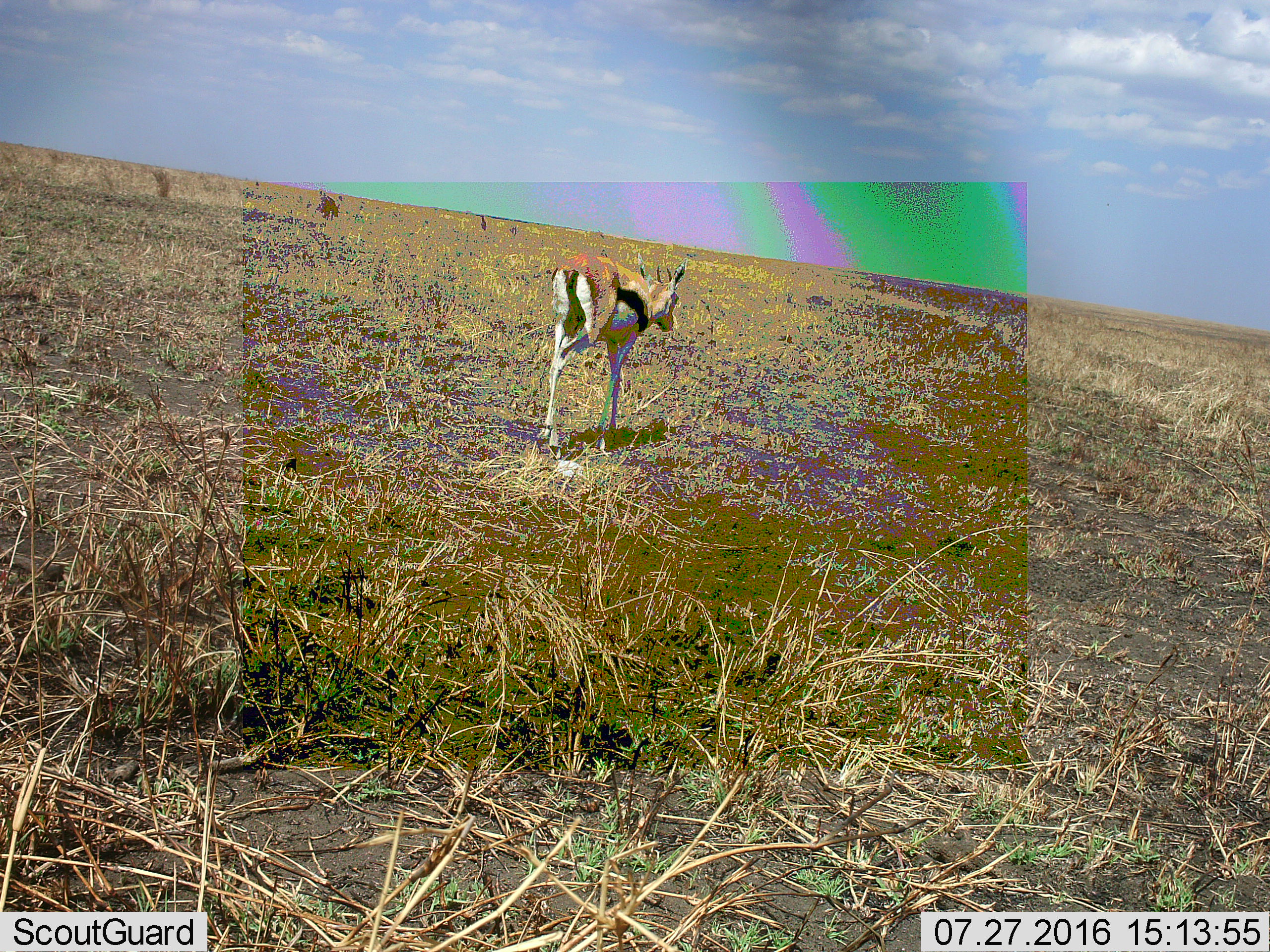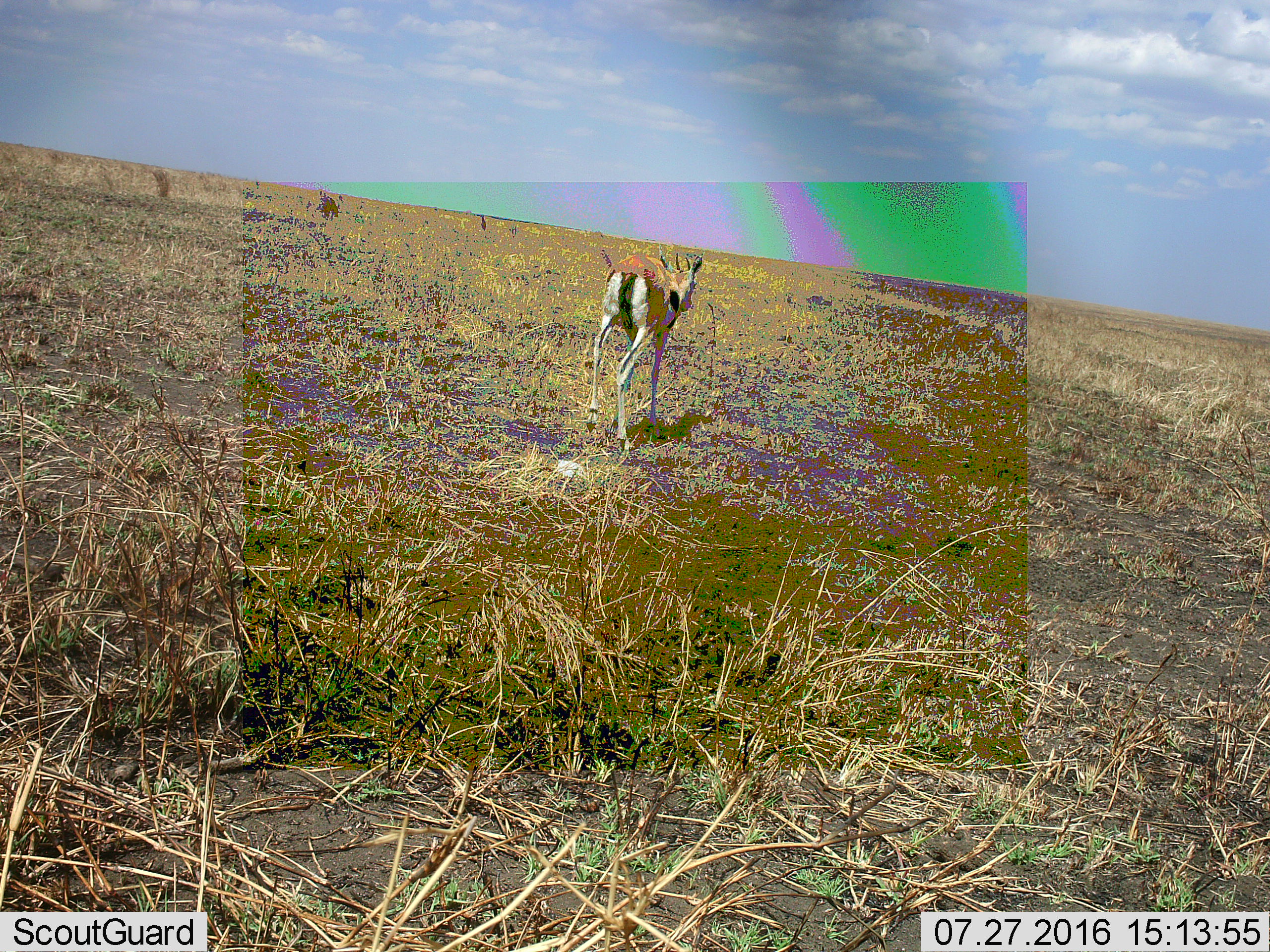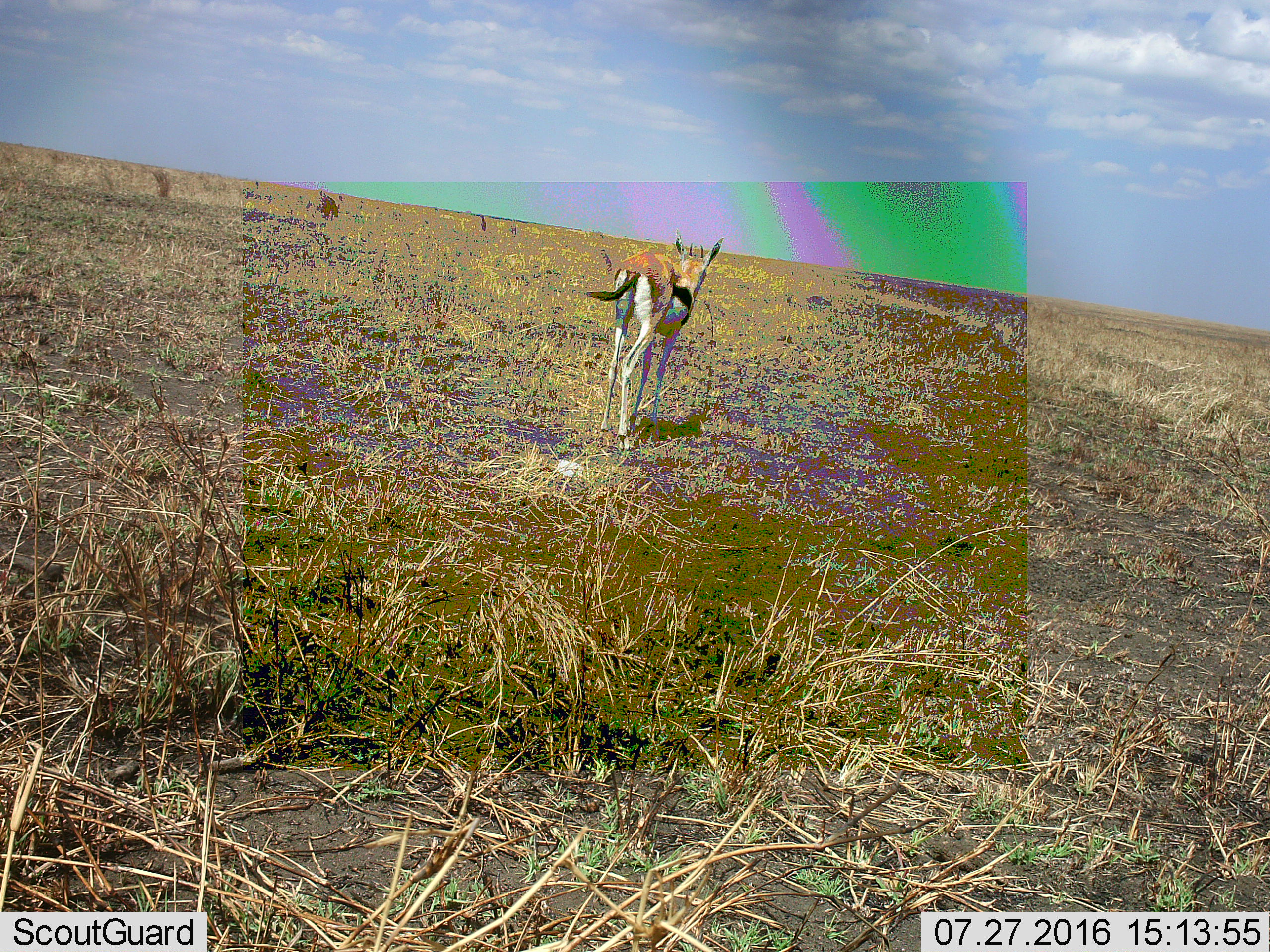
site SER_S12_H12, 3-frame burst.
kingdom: Animalia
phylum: Chordata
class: Mammalia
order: Artiodactyla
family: Bovidae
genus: Eudorcas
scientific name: Eudorcas thomsonii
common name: thomson's gazelle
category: gazellethomsons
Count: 1.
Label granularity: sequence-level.